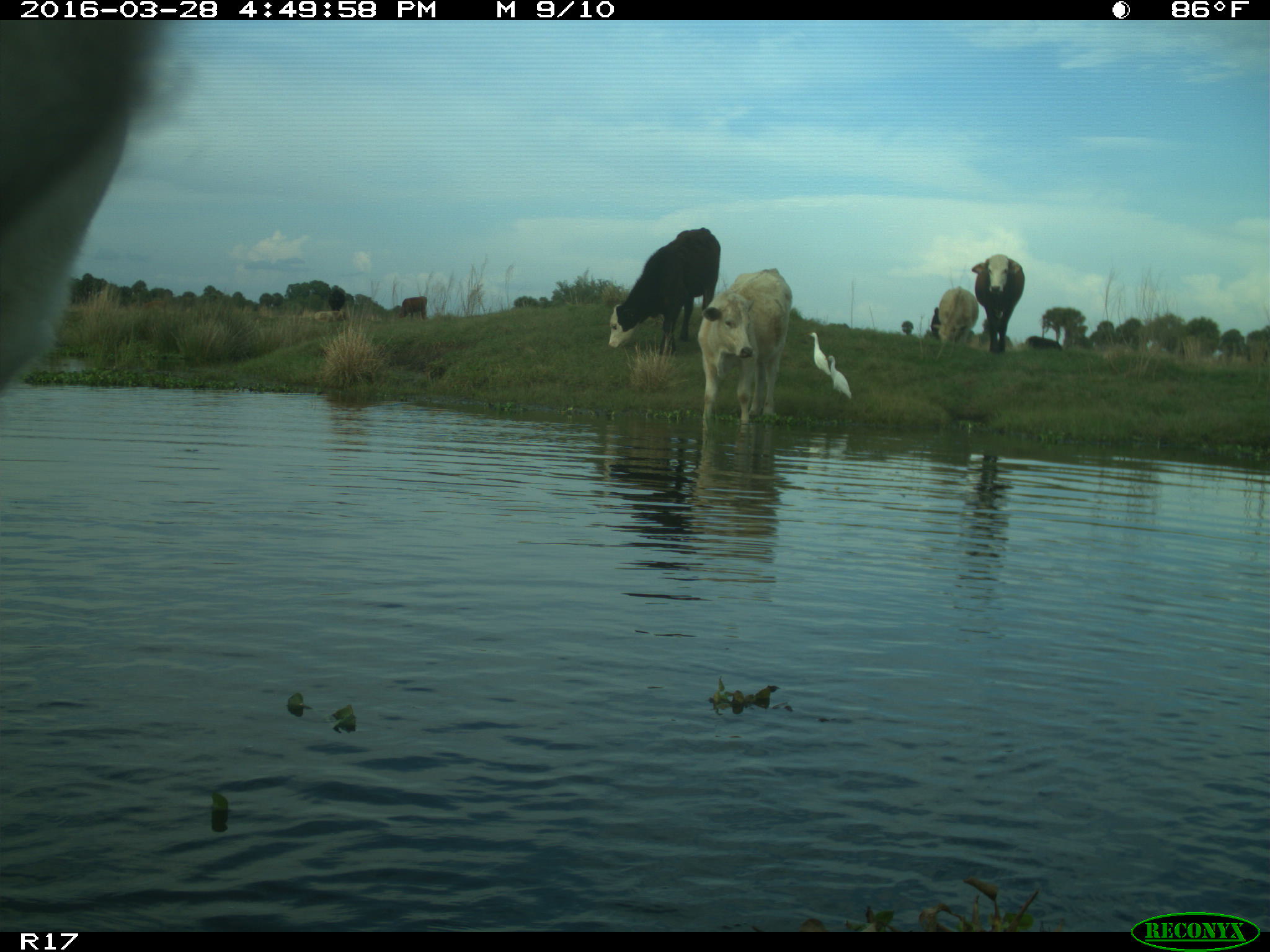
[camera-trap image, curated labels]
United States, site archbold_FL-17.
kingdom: Animalia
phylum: Chordata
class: Mammalia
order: Artiodactyla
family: Bovidae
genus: Bos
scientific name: Bos taurus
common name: domestic cow